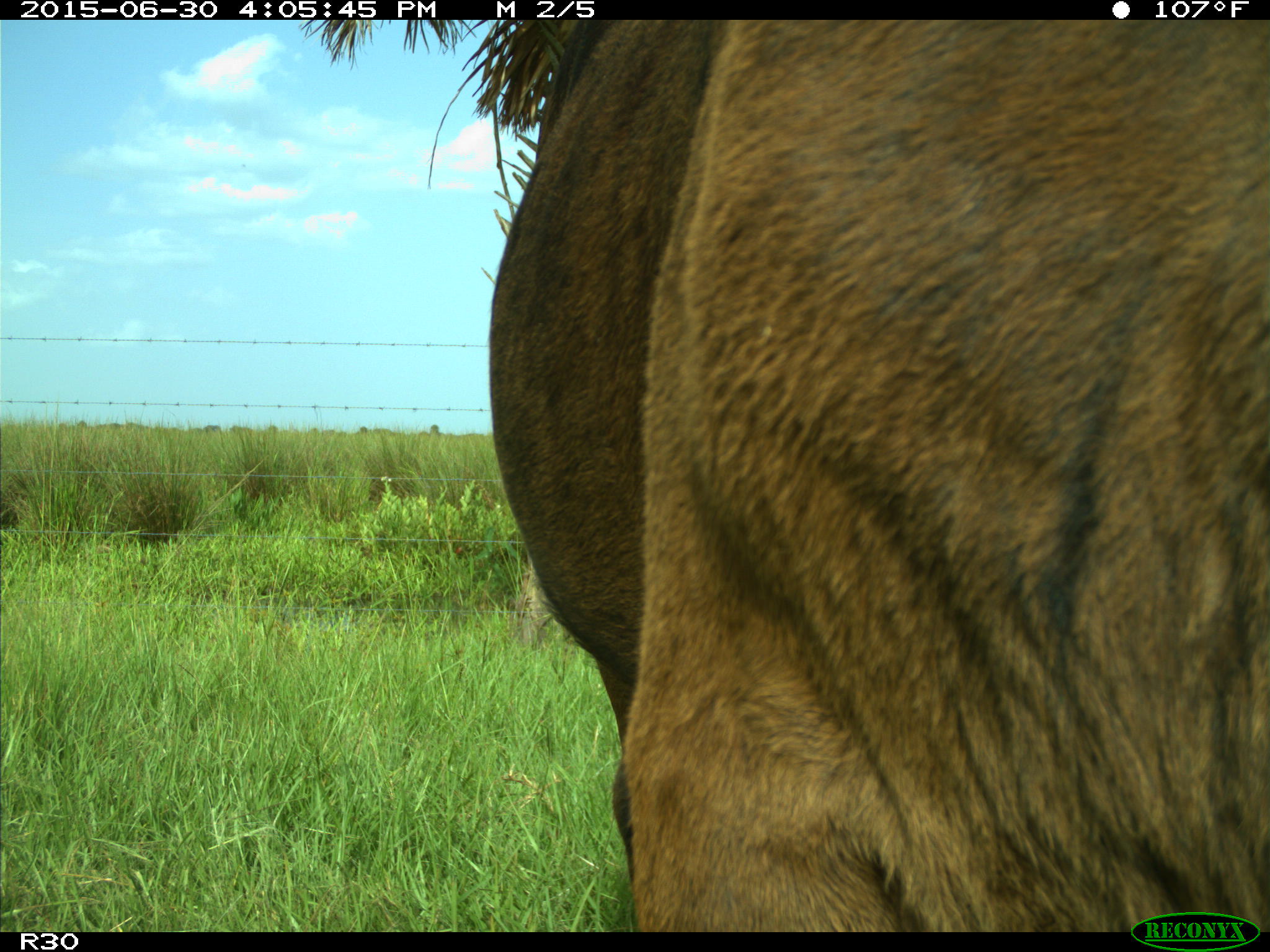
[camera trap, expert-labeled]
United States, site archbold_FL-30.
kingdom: Animalia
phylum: Chordata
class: Mammalia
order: Artiodactyla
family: Bovidae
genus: Bos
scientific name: Bos taurus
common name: domestic cow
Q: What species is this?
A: Bos taurus (domestic cow).